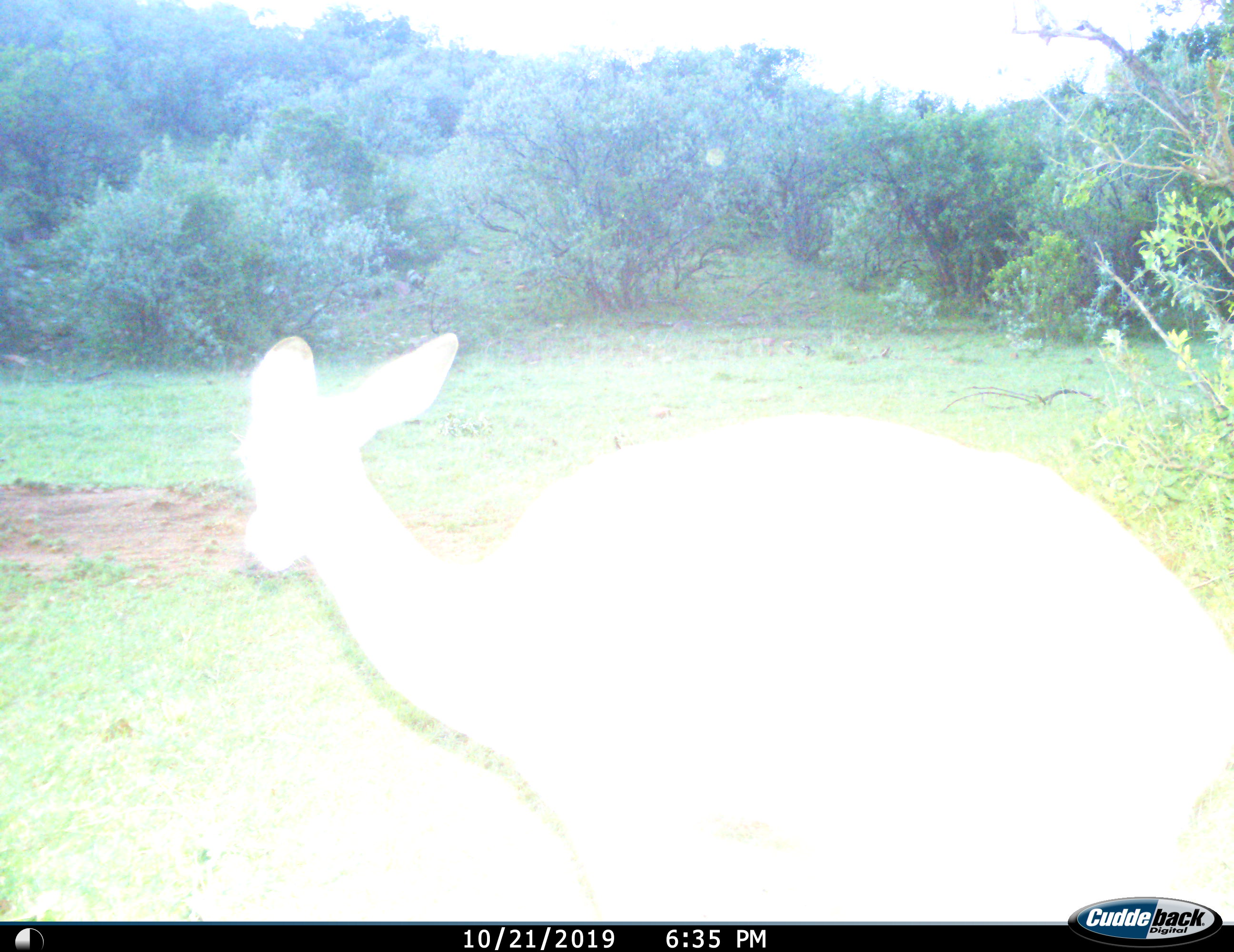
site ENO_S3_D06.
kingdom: Animalia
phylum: Chordata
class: Mammalia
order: Artiodactyla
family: Bovidae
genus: Aepyceros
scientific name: Aepyceros melampus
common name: impala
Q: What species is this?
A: Impala (Aepyceros melampus).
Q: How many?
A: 1.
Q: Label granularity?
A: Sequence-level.